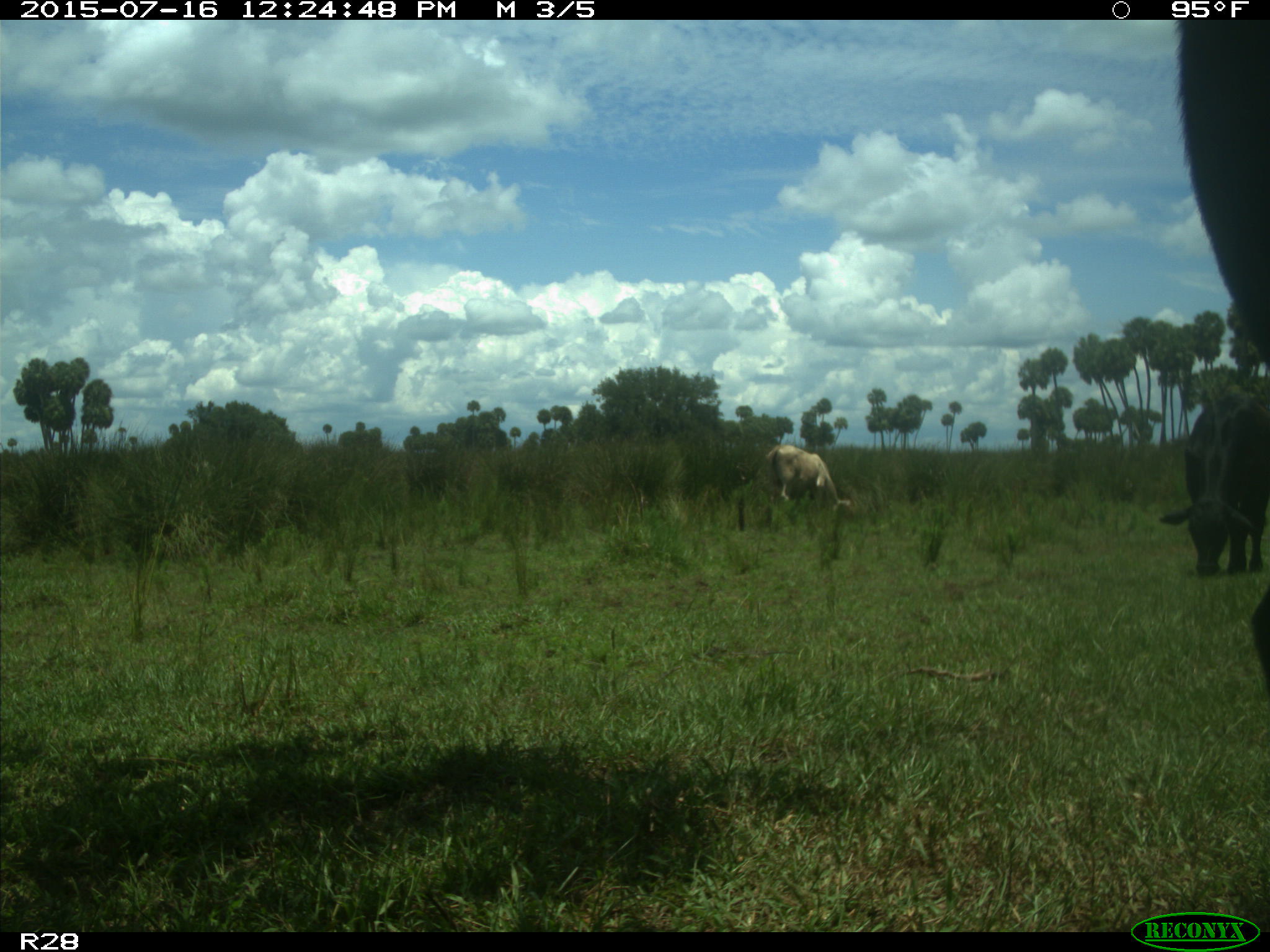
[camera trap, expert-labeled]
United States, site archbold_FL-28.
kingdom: Animalia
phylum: Chordata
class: Mammalia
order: Artiodactyla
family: Bovidae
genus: Bos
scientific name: Bos taurus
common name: domestic cow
Bos taurus (domestic cow).